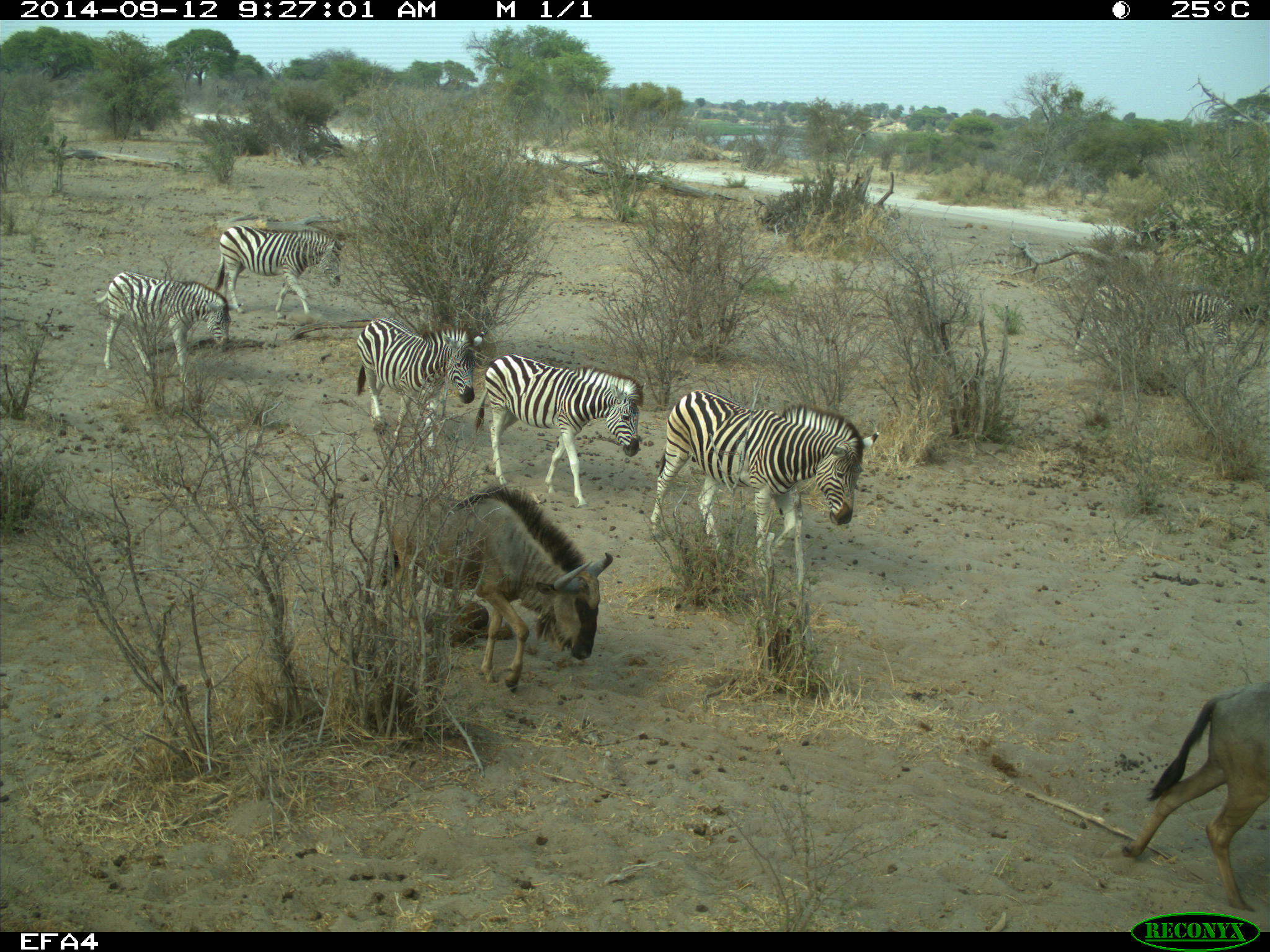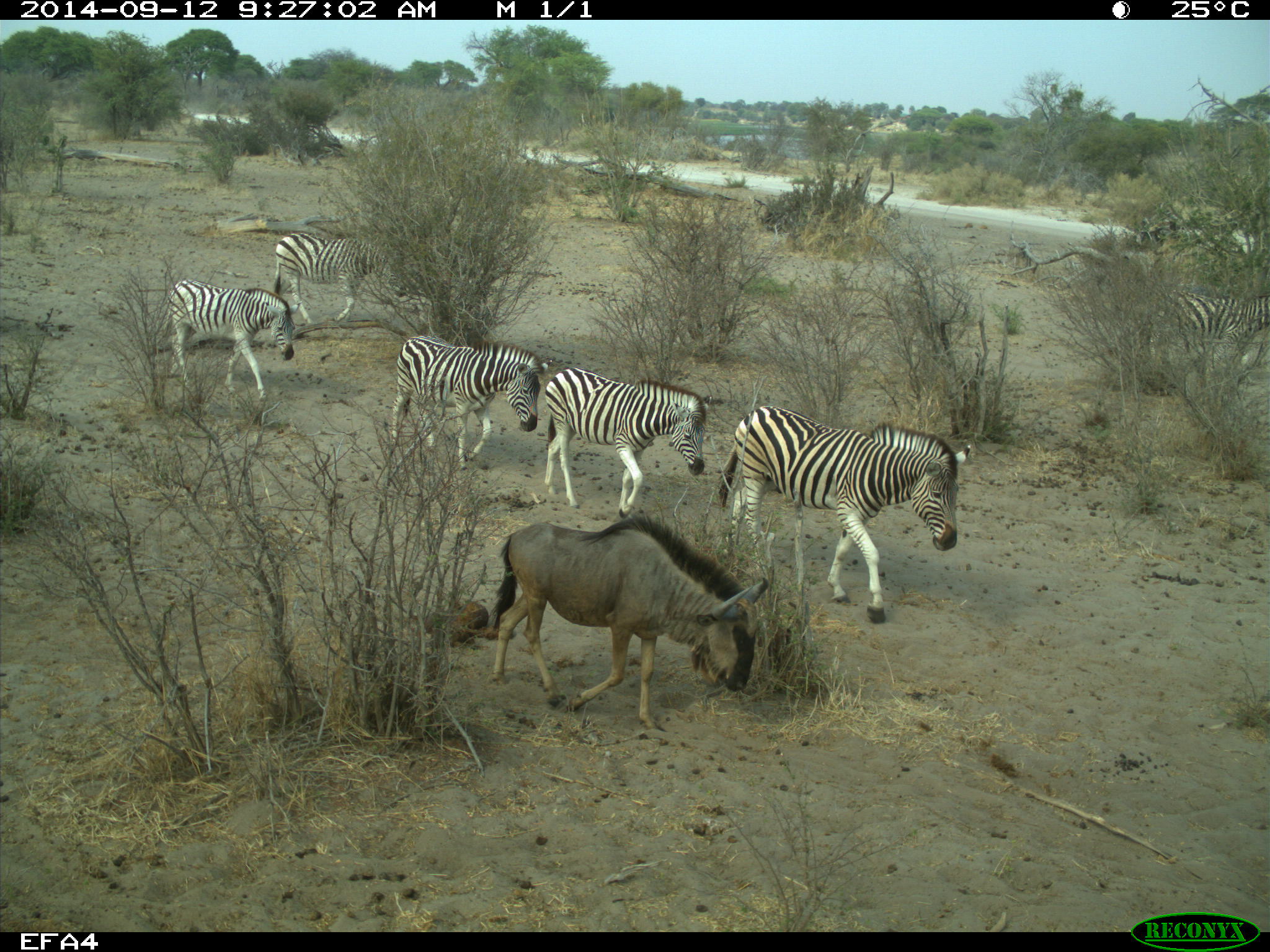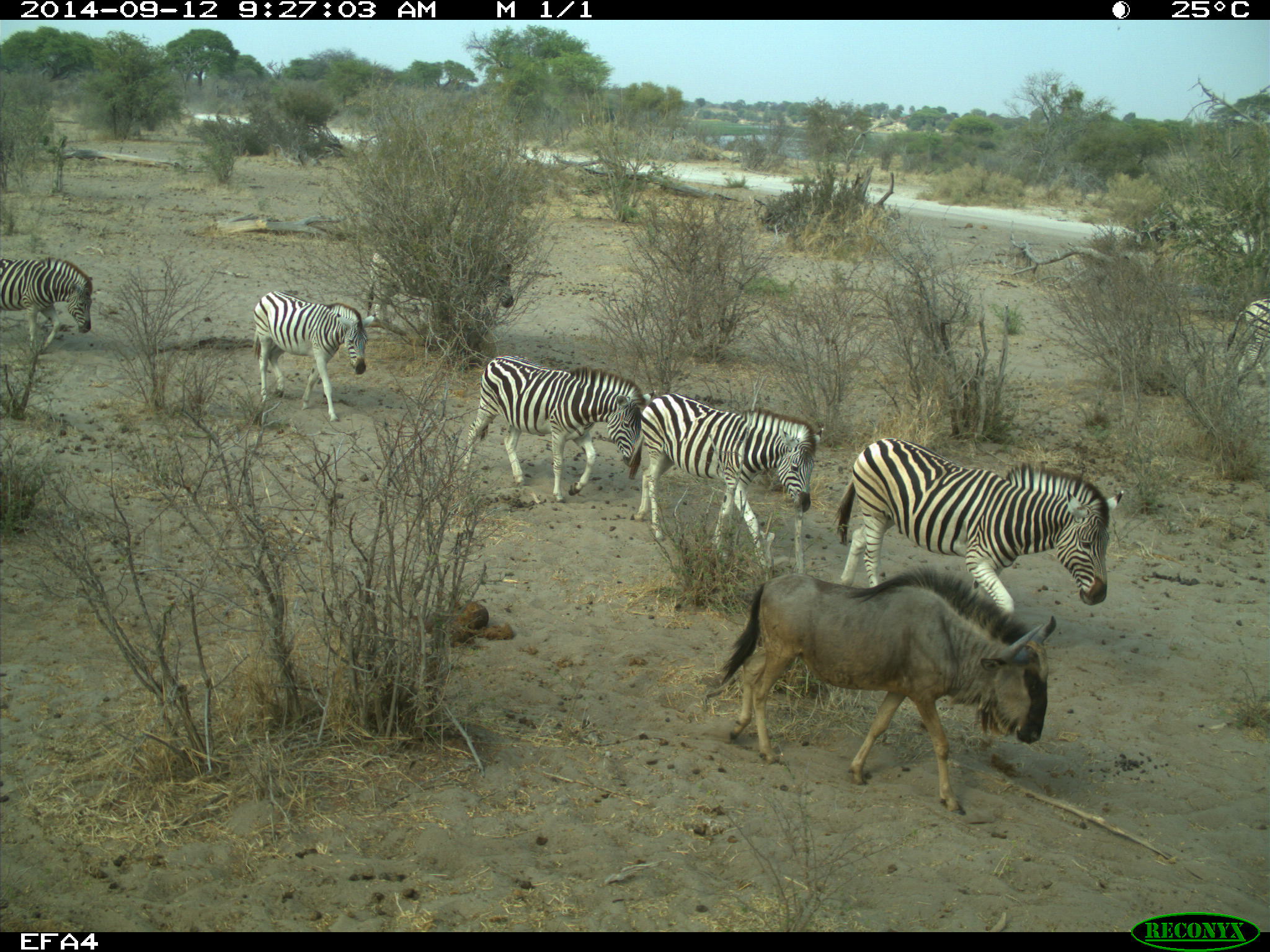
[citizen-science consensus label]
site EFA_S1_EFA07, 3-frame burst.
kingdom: Animalia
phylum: Chordata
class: Mammalia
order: Artiodactyla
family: Bovidae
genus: Connochaetes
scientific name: Connochaetes taurinus taurinus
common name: blue wildebeest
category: wildebeestblue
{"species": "wildebeestblue (blue wildebeest) (Connochaetes taurinus taurinus)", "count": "2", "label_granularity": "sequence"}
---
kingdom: Animalia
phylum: Chordata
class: Mammalia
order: Perissodactyla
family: Equidae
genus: Equus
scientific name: Equus quagga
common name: plains zebra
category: zebraplains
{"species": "zebraplains (plains zebra) (Equus quagga)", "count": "5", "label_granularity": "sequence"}